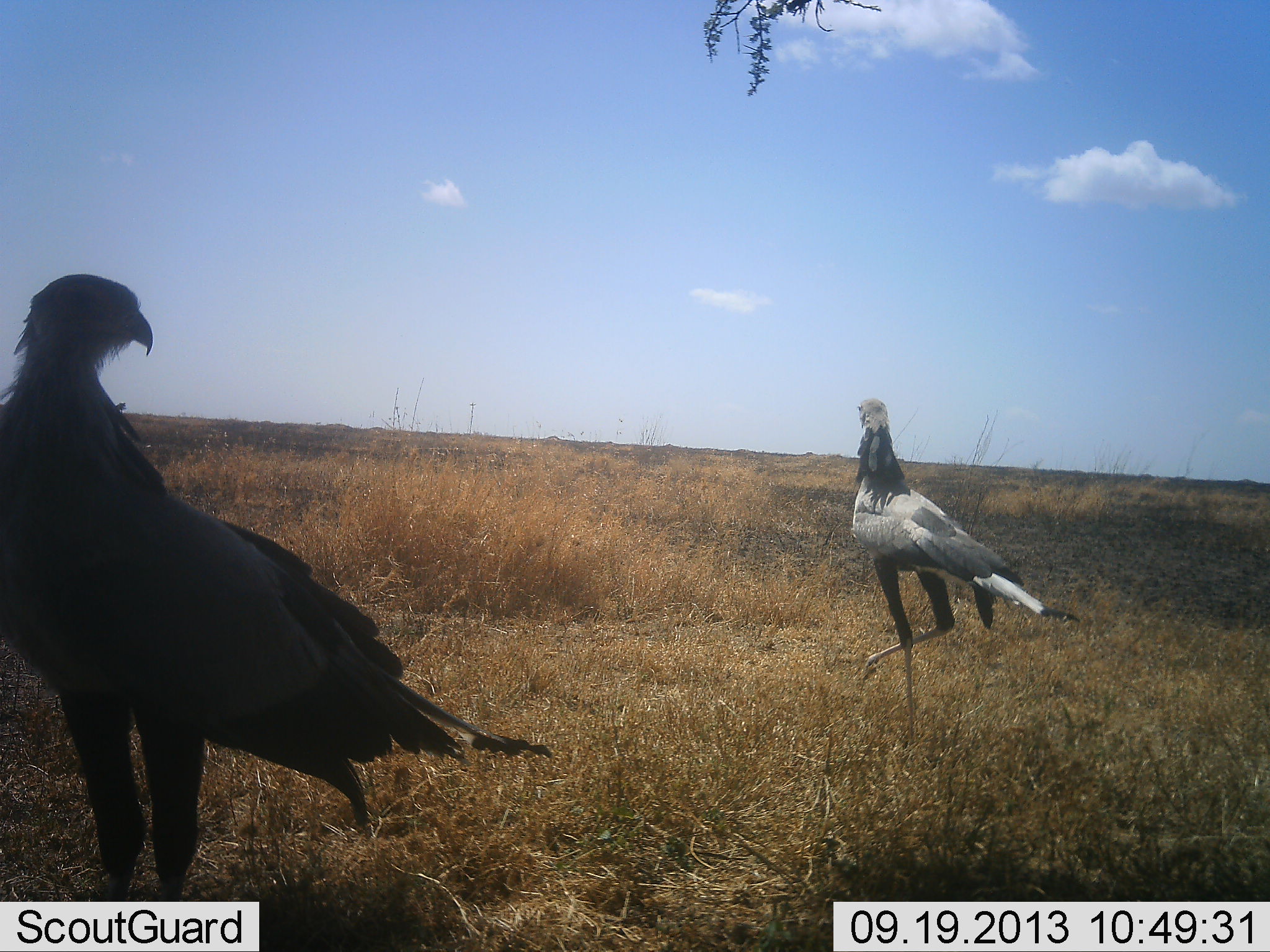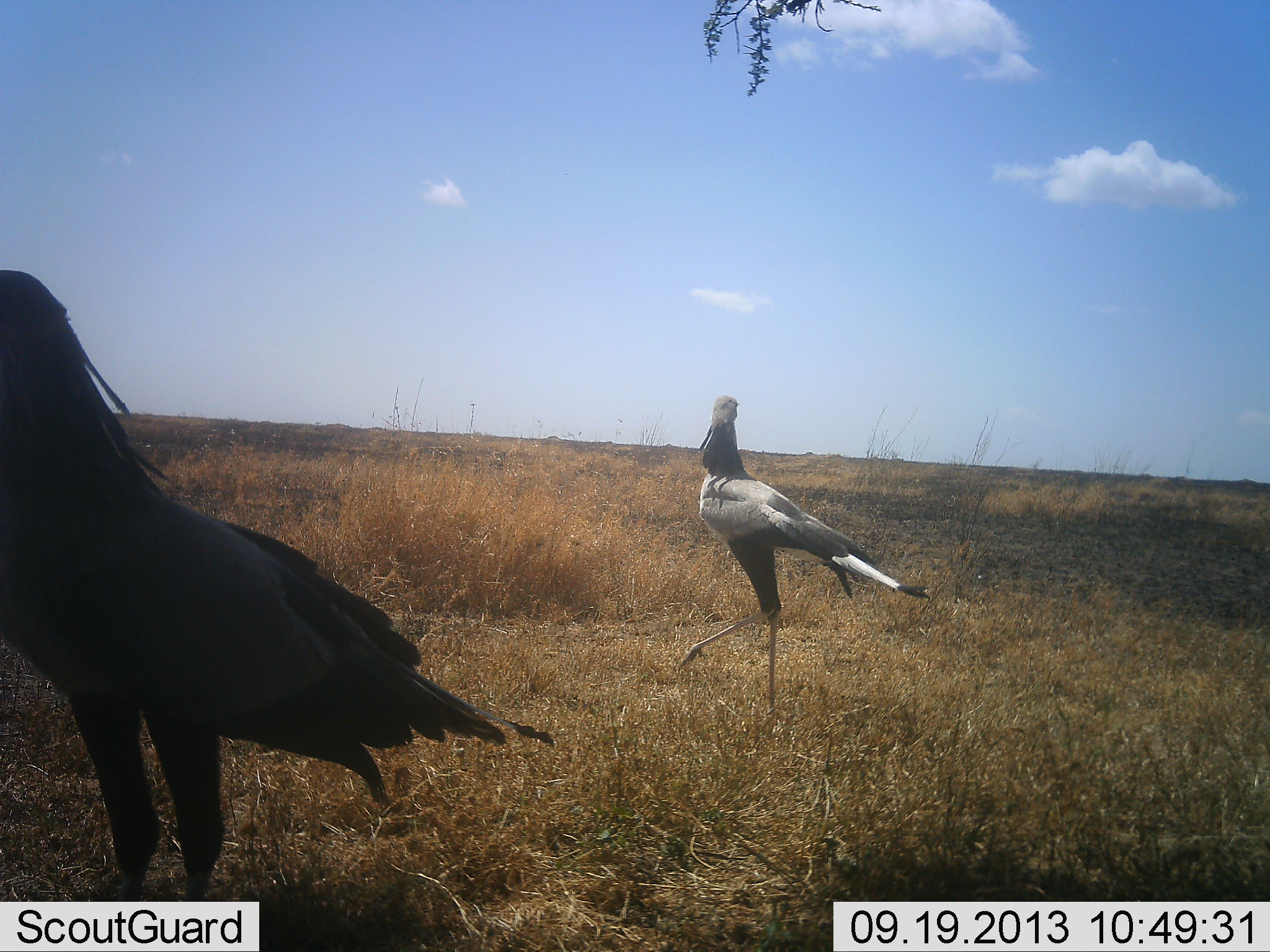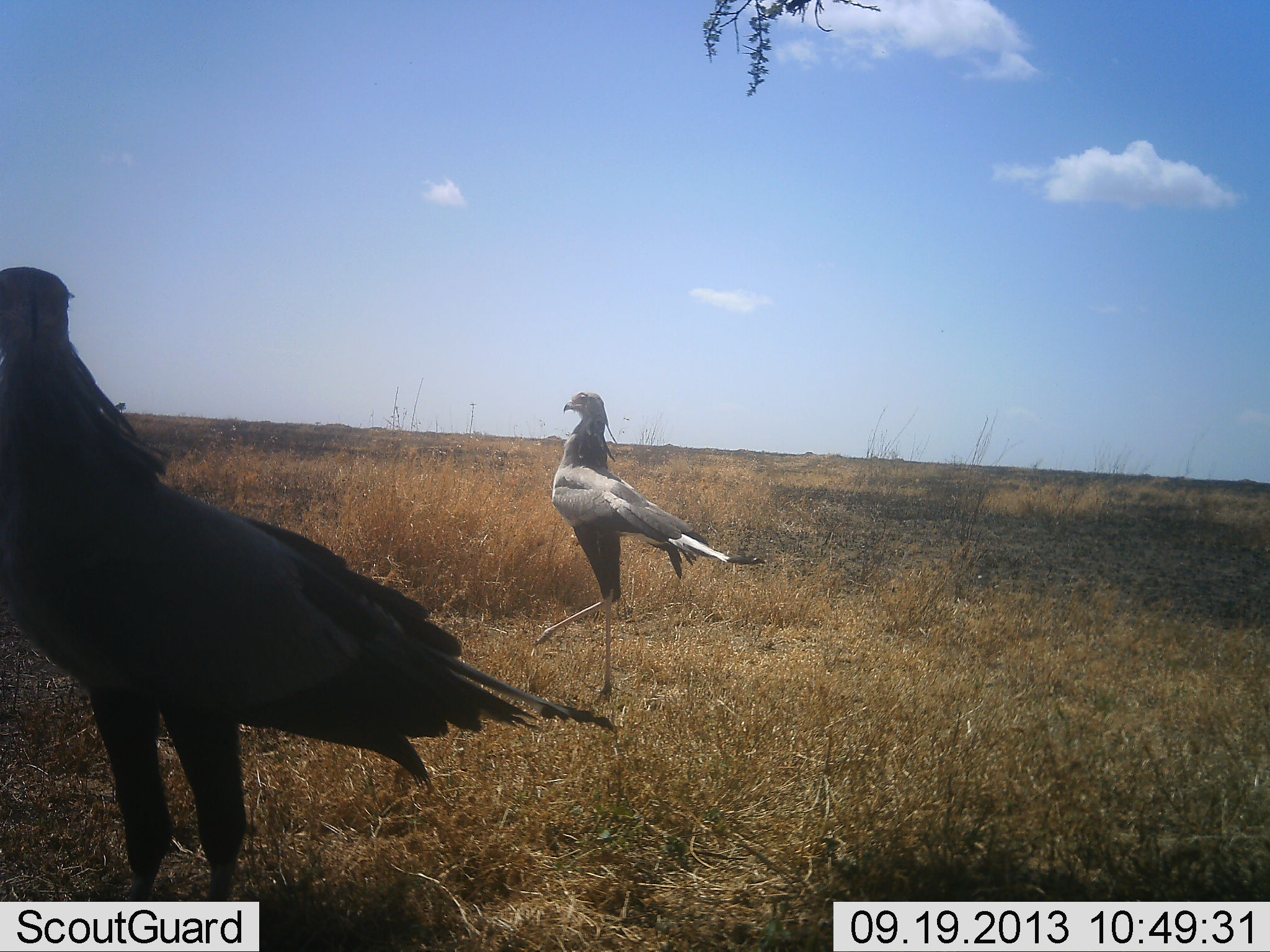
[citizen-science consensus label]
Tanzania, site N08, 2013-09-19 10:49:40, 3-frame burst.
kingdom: Animalia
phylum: Chordata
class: Aves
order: Accipitriformes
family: Sagittariidae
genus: Sagittarius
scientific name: Sagittarius serpentarius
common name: secretary bird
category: secretarybird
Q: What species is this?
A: Secretarybird (secretary bird) (Sagittarius serpentarius).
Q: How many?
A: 2.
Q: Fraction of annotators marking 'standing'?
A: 81%.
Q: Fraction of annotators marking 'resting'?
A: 0%.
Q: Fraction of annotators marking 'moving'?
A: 90%.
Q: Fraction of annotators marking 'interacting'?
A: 0%.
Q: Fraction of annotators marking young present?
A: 0%.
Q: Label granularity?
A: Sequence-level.